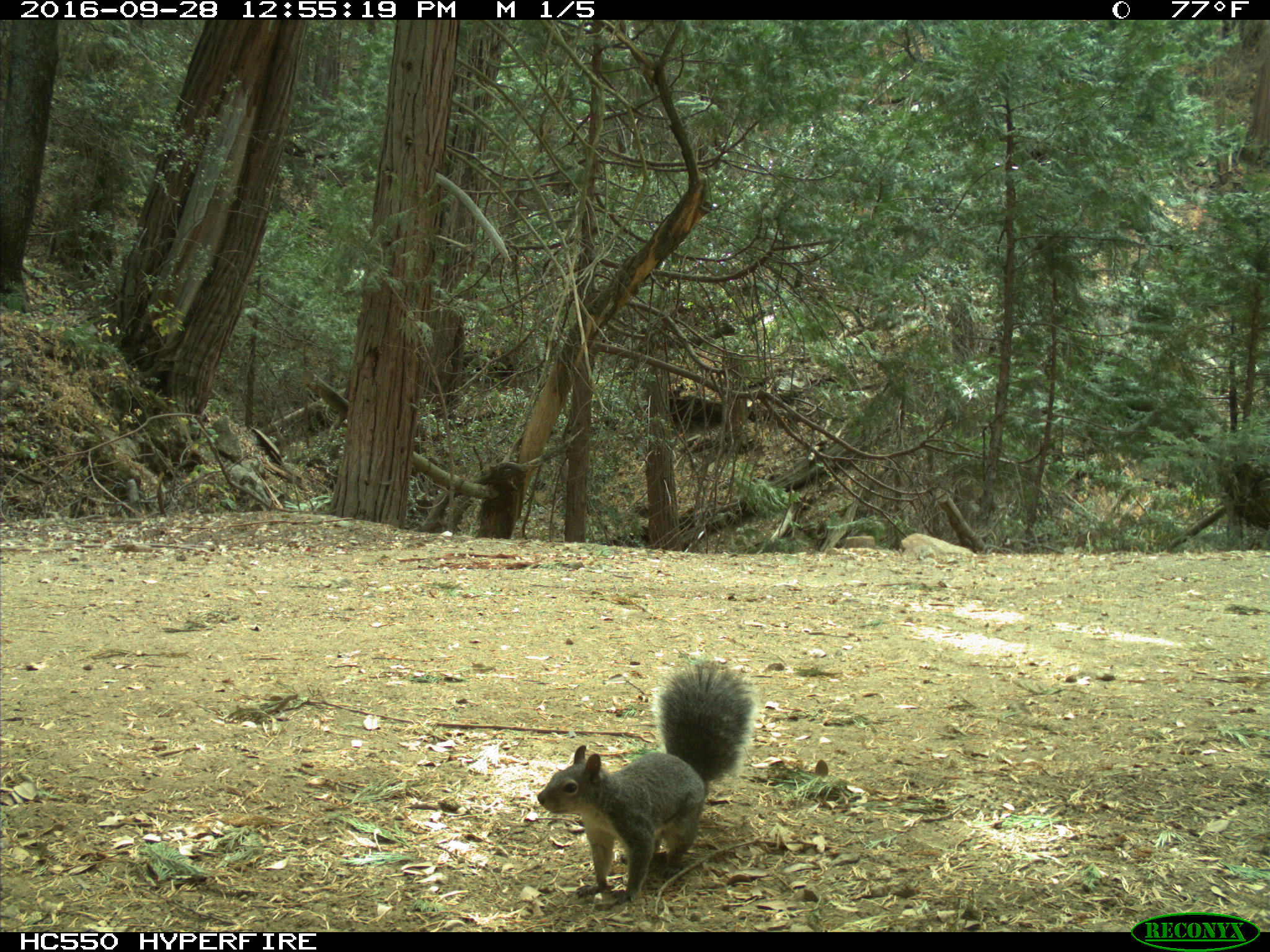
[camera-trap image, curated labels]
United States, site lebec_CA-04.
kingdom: Animalia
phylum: Chordata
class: Mammalia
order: Rodentia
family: Sciuridae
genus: Sciurus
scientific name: Sciurus carolinensis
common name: eastern gray squirrel